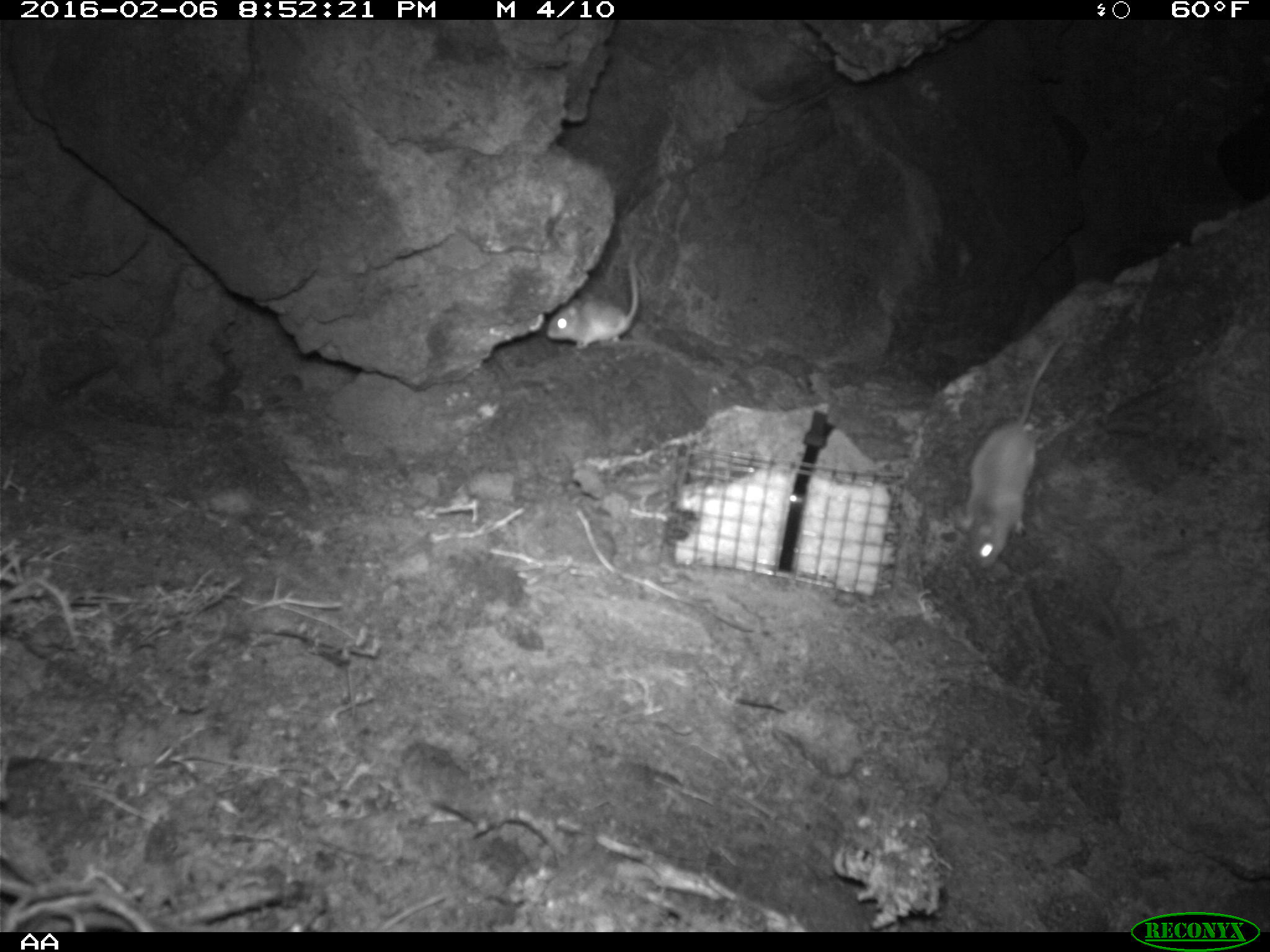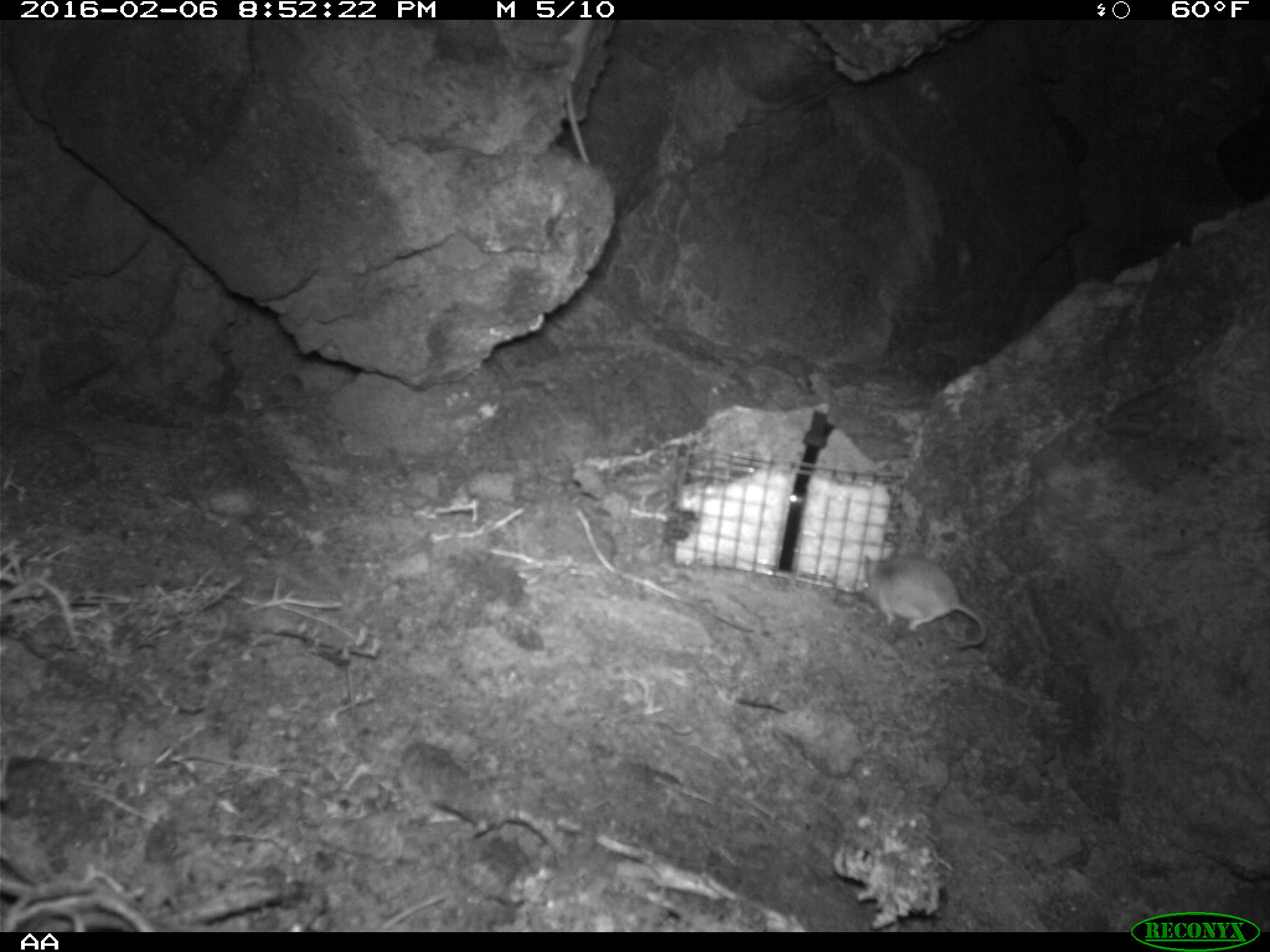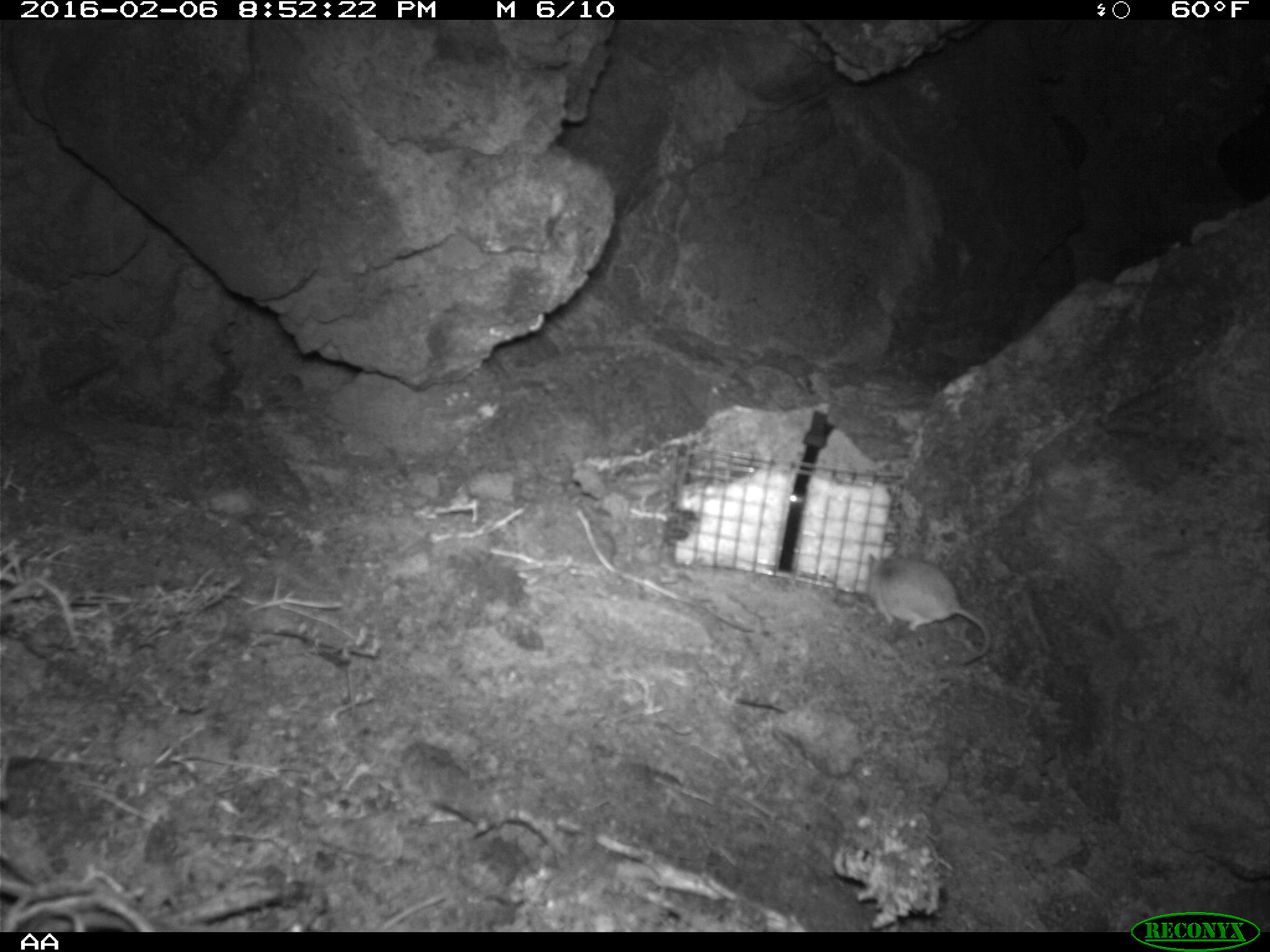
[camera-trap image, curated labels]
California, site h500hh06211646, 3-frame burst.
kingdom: Animalia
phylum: Chordata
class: Mammalia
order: Rodentia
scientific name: Rodentia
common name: rodent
Rodent (Rodentia).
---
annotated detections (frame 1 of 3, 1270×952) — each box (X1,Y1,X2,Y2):
rodent: (955,338,1063,569); (546,261,638,349)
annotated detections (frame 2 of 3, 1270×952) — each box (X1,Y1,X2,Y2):
rodent: (863,550,987,645); (560,20,595,163)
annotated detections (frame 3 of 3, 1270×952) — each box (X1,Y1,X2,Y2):
rodent: (863,550,991,669)